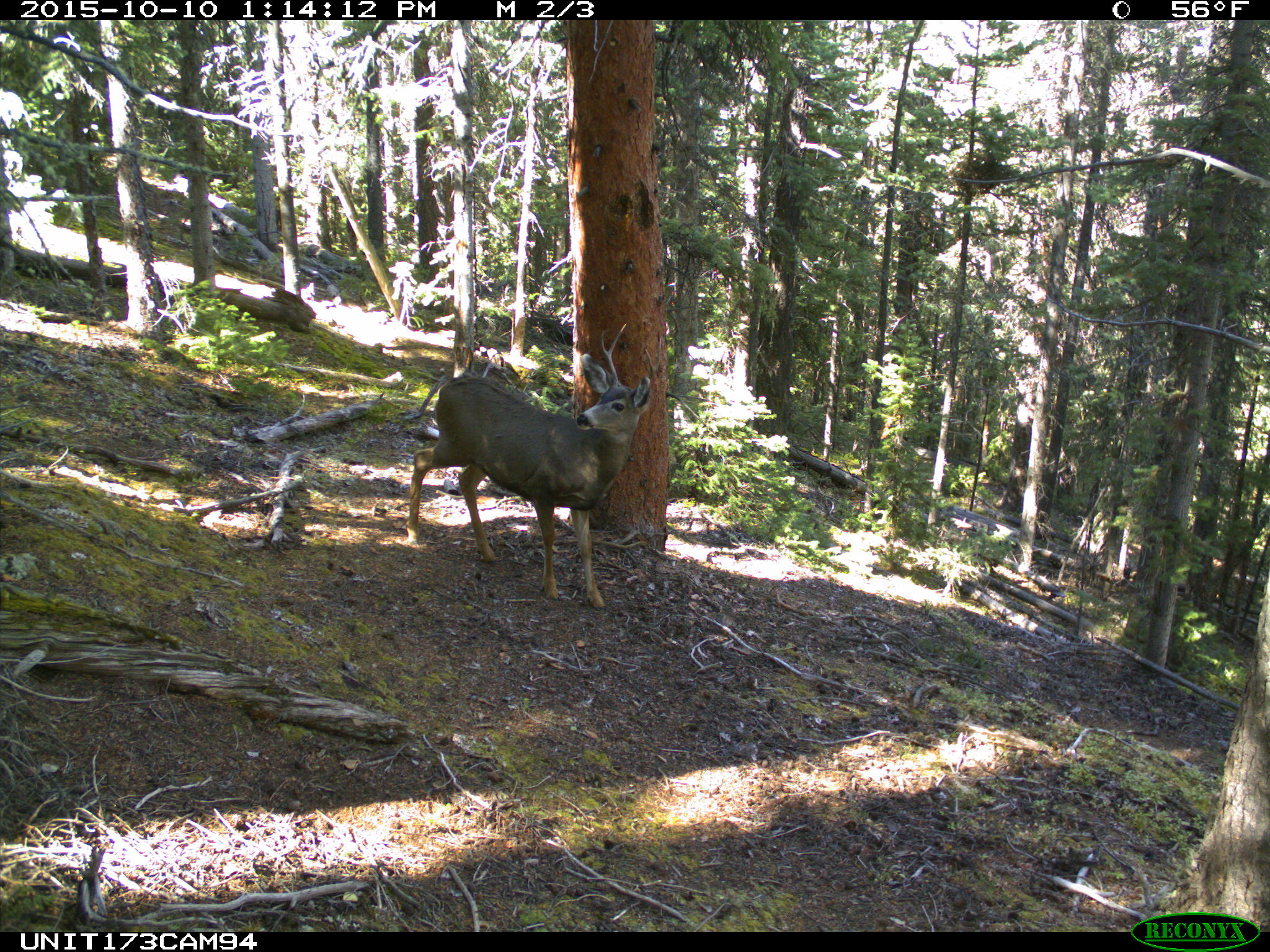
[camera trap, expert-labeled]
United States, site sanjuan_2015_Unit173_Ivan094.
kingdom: Animalia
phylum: Chordata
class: Mammalia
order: Artiodactyla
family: Cervidae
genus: Odocoileus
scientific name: Odocoileus hemionus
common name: mule deer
Odocoileus hemionus (mule deer).